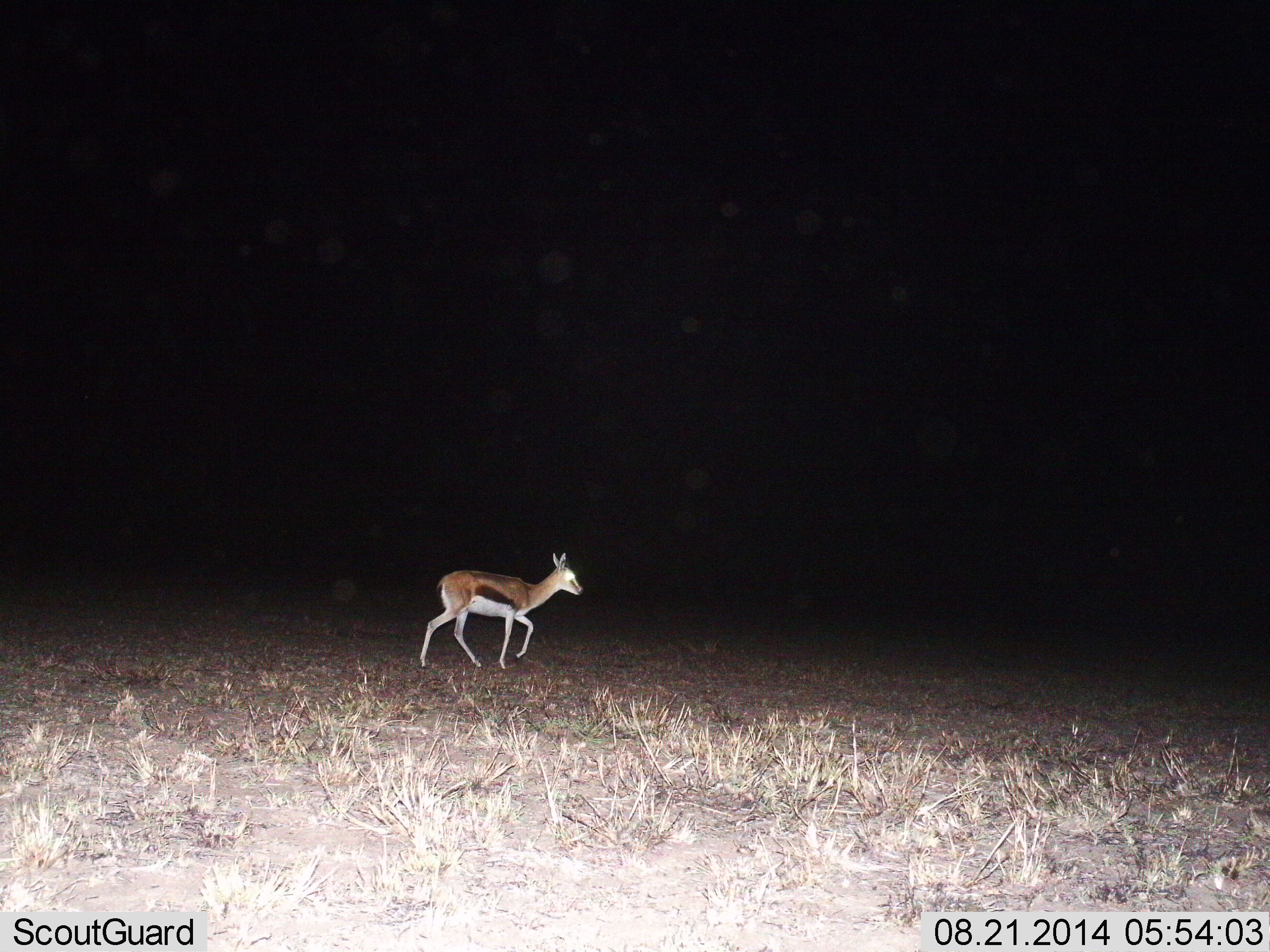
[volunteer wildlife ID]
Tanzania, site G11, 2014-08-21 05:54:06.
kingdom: Animalia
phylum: Chordata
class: Mammalia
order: Artiodactyla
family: Bovidae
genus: Eudorcas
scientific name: Eudorcas thomsonii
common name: thomson's gazelle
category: gazellethomsons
Gazellethomsons (thomson's gazelle) (Eudorcas thomsonii), count 1. Behavior (volunteer vote fractions): standing 10%, resting 0%, moving 90%, interacting 0%. Young present (vote fraction): 0%. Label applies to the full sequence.